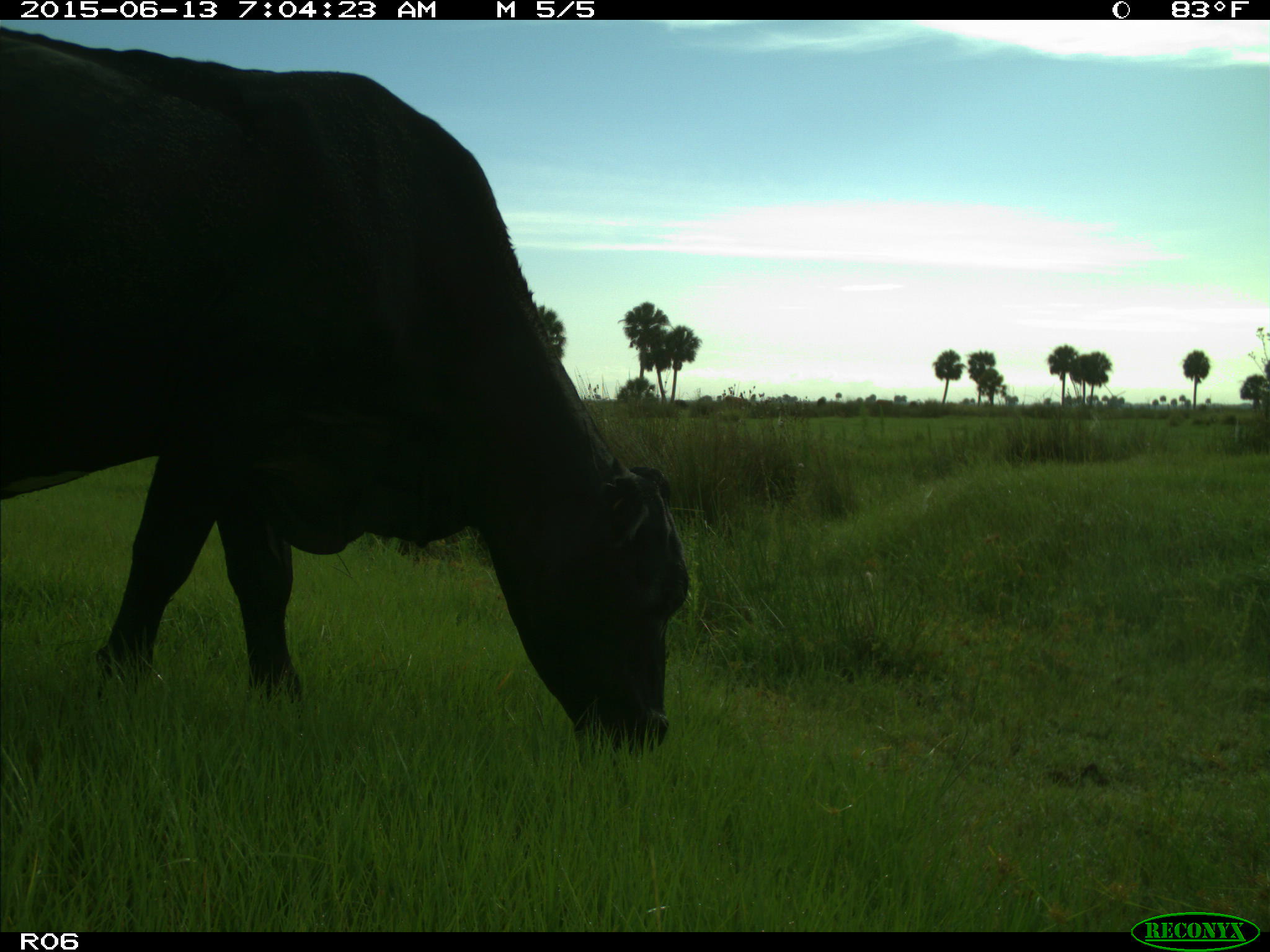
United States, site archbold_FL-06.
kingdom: Animalia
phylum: Chordata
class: Mammalia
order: Artiodactyla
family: Bovidae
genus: Bos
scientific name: Bos taurus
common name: domestic cow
Bos taurus (domestic cow).